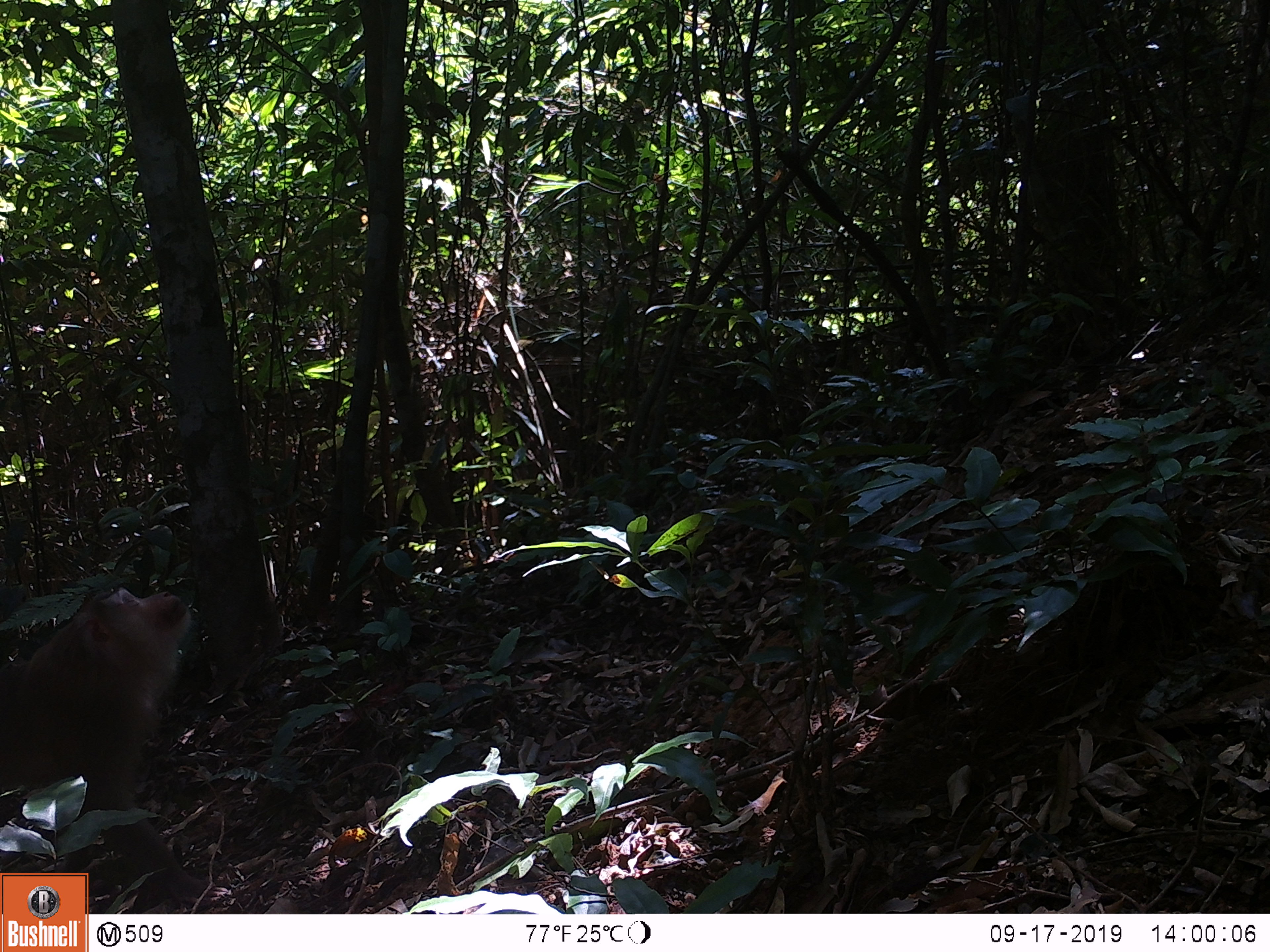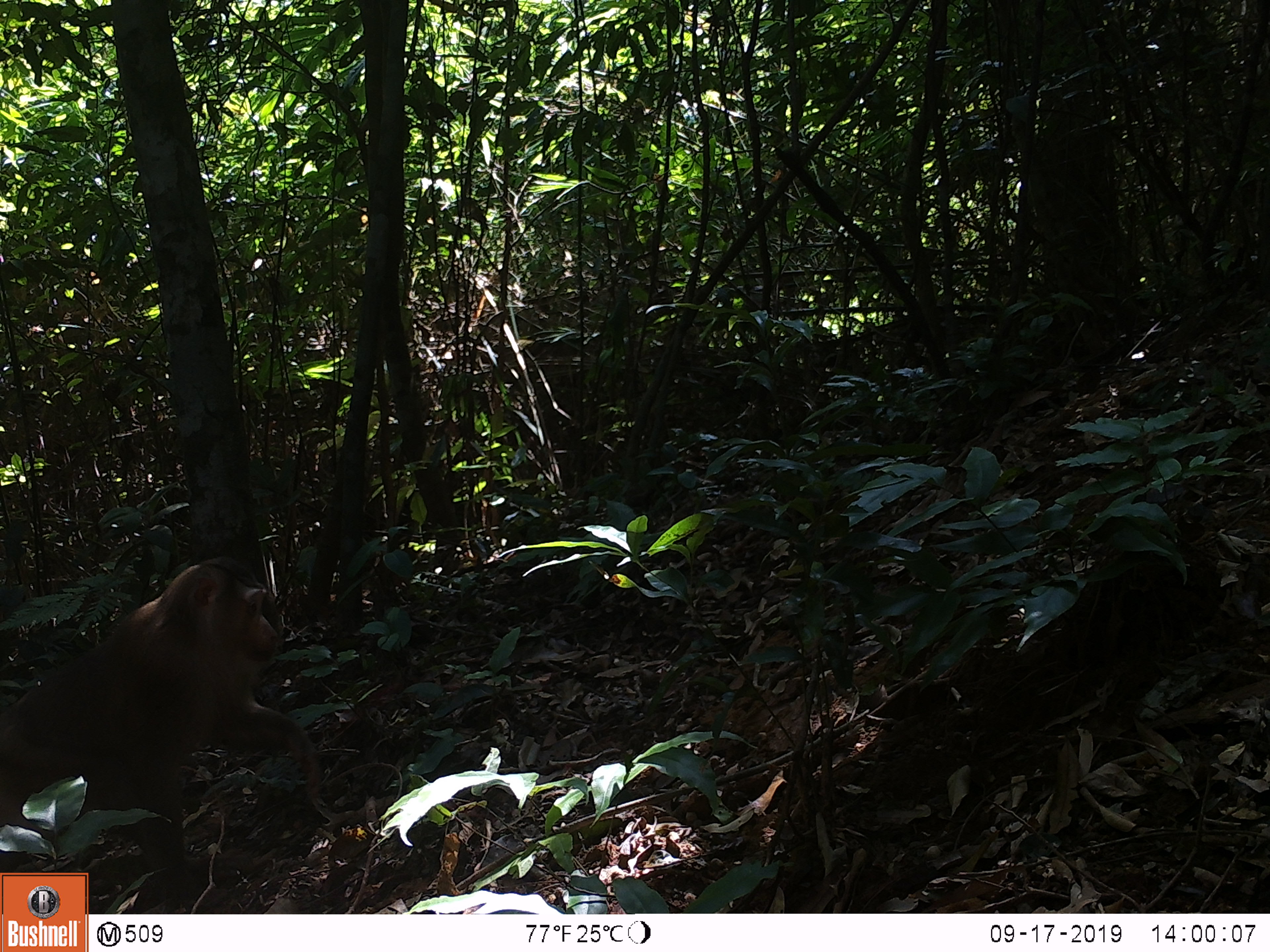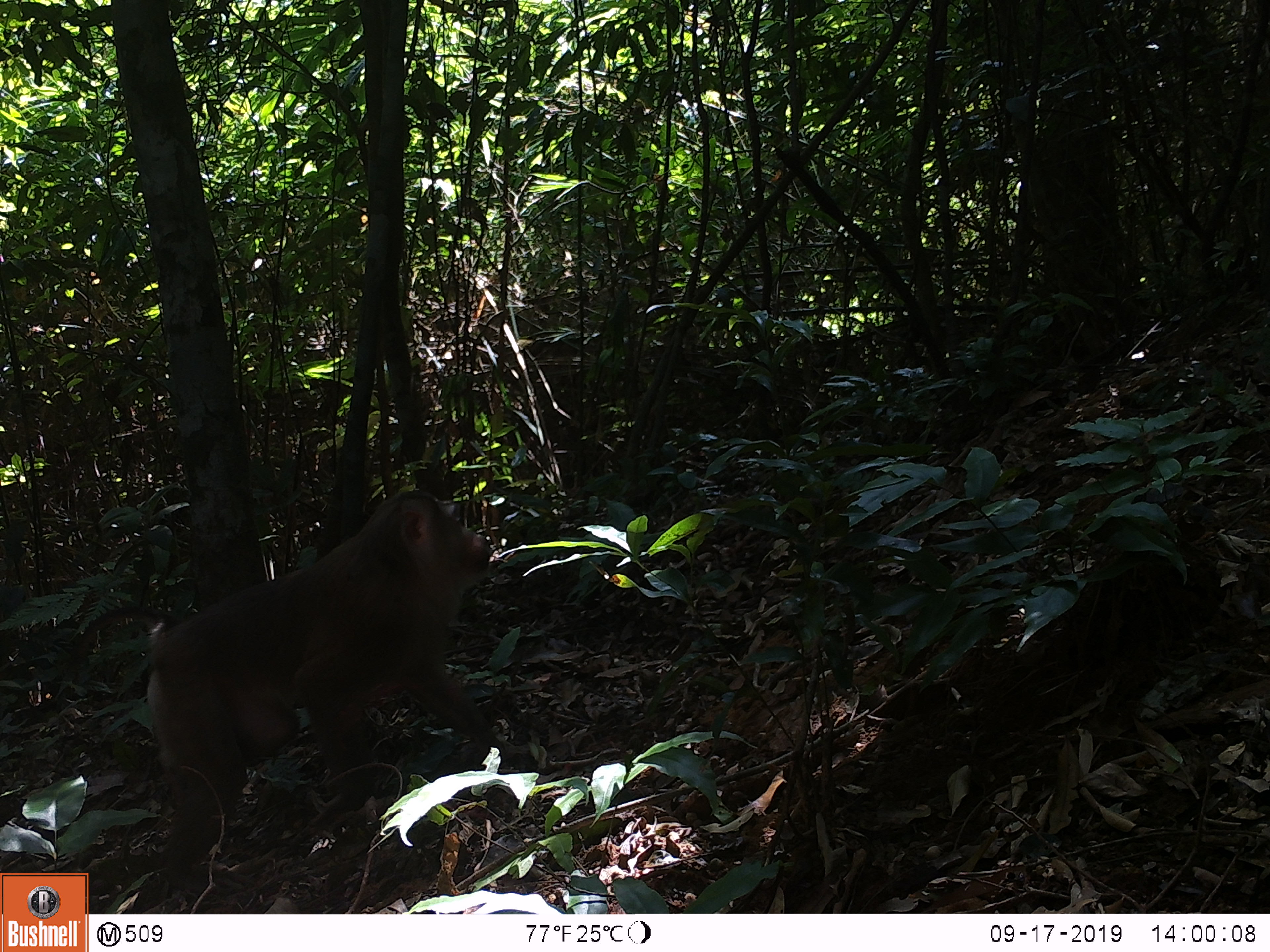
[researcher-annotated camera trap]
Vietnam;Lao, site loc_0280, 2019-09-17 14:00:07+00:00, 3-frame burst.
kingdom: Animalia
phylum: Chordata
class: Mammalia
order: Primates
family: Cercopithecidae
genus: Macaca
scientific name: Macaca nemestrina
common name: pig-tailed macaque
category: pig tailed macaque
Pig tailed macaque (pig-tailed macaque) (Macaca nemestrina). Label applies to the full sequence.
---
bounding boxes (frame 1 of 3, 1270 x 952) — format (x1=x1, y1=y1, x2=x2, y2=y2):
pig tailed macaque: (x1=0, y1=586, x2=226, y2=908)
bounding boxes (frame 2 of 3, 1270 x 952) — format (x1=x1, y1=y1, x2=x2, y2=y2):
pig tailed macaque: (x1=0, y1=556, x2=317, y2=893)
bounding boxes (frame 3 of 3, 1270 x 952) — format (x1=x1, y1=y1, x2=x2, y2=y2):
pig tailed macaque: (x1=139, y1=487, x2=550, y2=899)